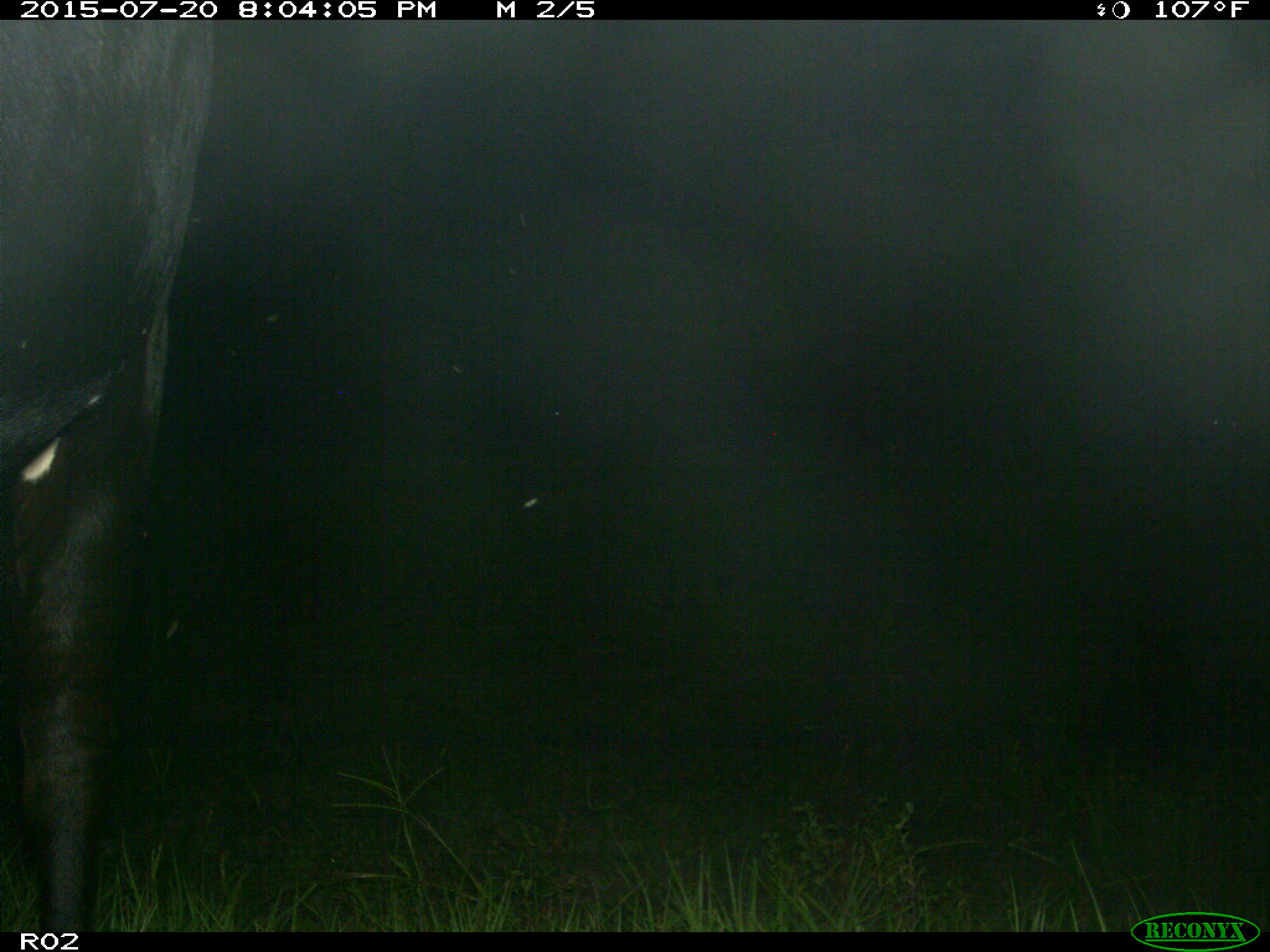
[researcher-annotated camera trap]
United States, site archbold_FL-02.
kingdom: Animalia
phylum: Chordata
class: Mammalia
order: Artiodactyla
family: Bovidae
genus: Bos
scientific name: Bos taurus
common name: domestic cow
Bos taurus (domestic cow).